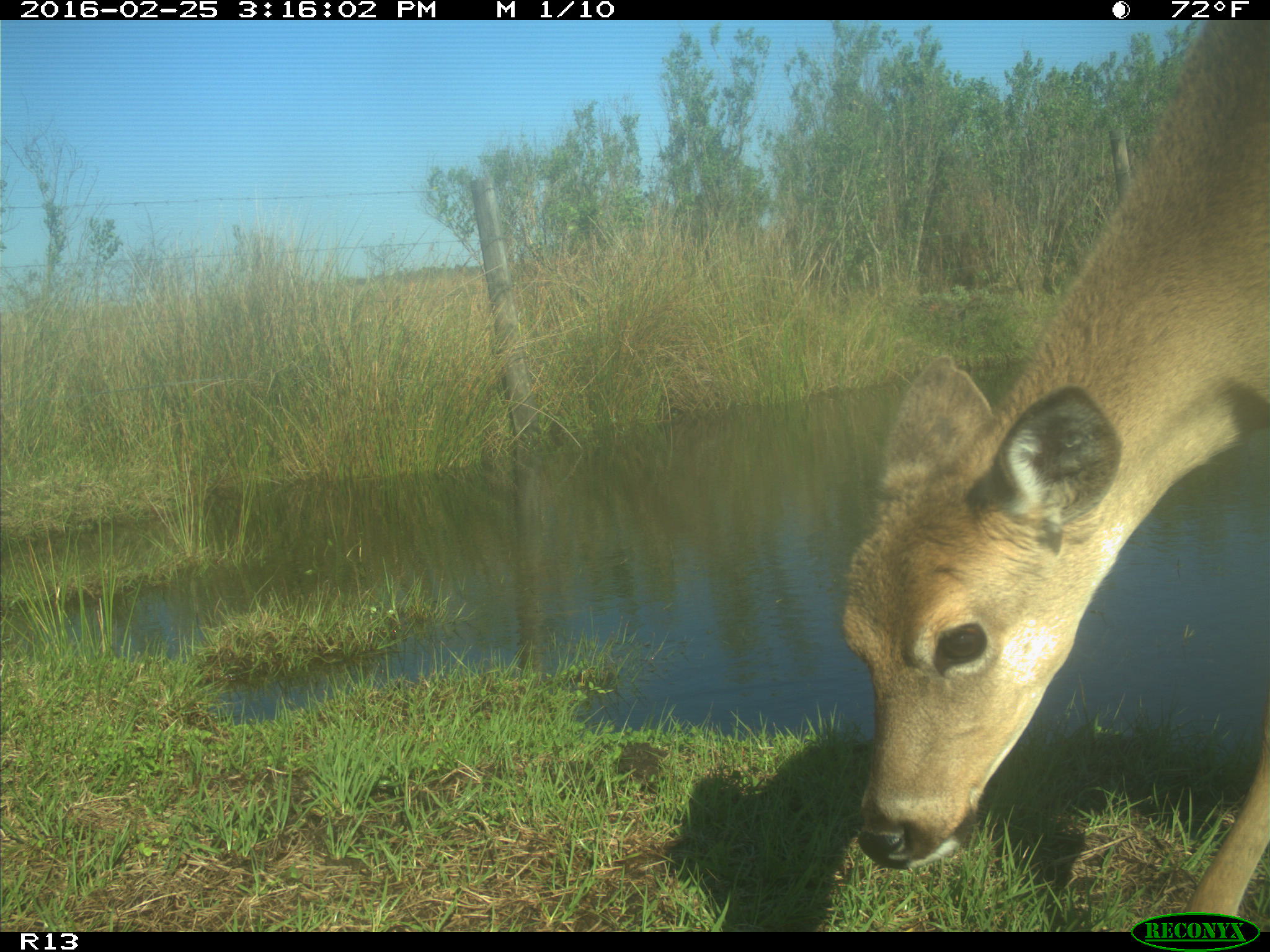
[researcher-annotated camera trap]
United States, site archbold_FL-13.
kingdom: Animalia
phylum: Chordata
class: Mammalia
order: Artiodactyla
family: Cervidae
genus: Odocoileus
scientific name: Odocoileus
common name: deer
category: unidentified deer